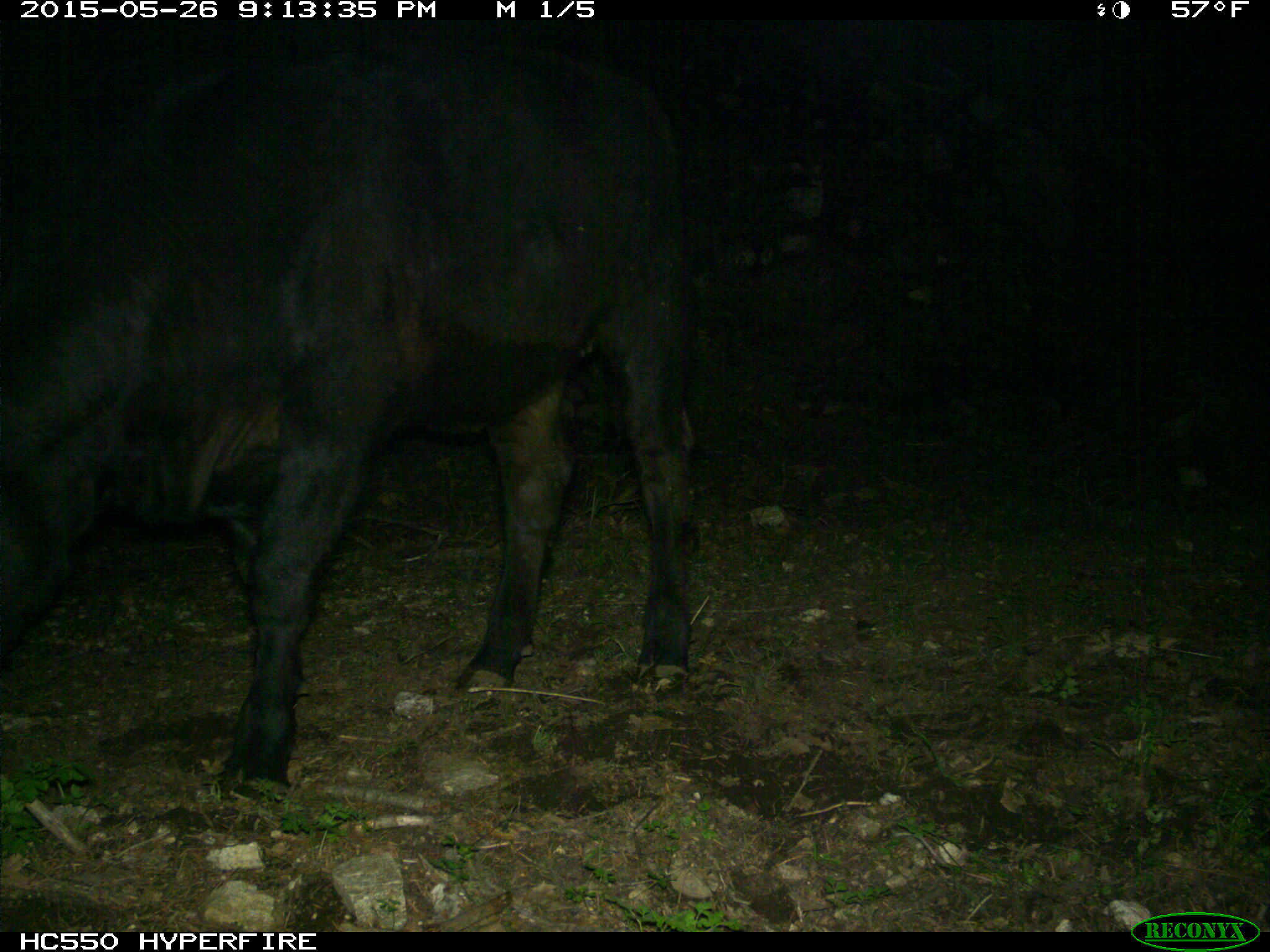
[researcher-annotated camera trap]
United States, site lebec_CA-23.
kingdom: Animalia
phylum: Chordata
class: Mammalia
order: Artiodactyla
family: Bovidae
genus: Bos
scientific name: Bos taurus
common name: domestic cow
Bos taurus (domestic cow).